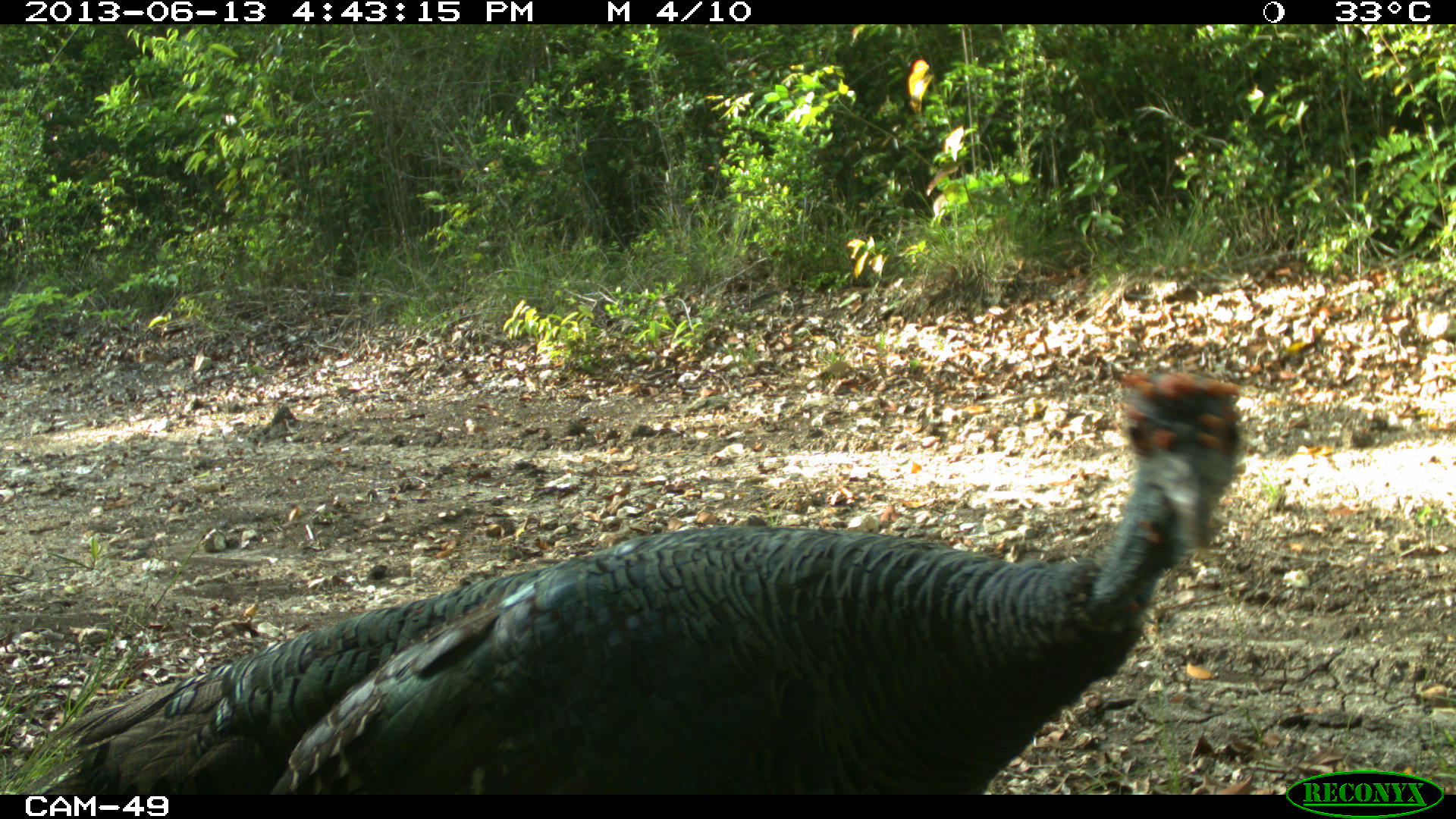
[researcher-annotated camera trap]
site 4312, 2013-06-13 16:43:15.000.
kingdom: Animalia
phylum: Chordata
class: Aves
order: Galliformes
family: Phasianidae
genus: Meleagris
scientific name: Meleagris ocellata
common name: ocellated turkey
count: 1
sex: female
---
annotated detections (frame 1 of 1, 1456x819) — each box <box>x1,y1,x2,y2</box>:
meleagris ocellata: <box>22,362,1245,792</box>